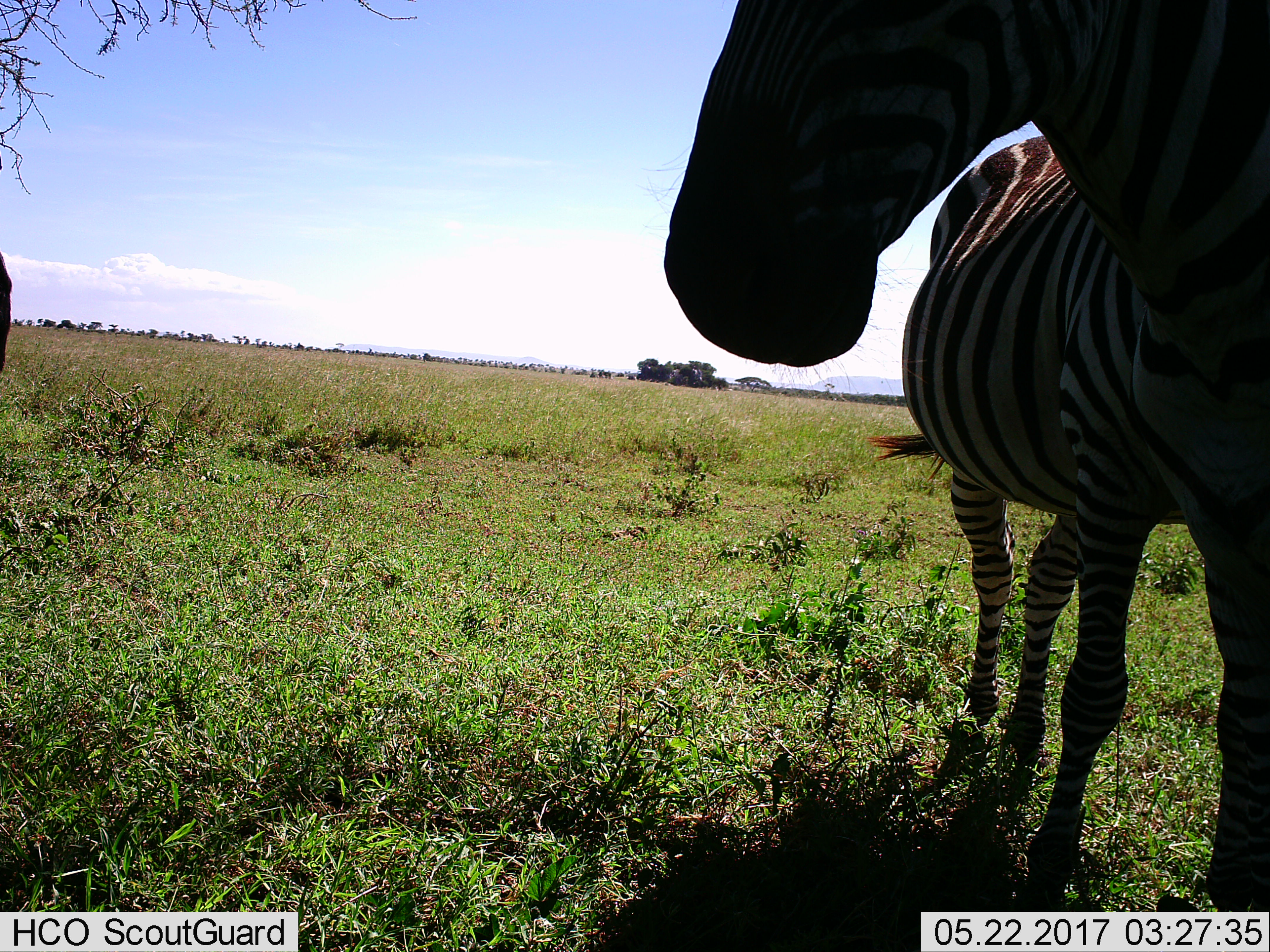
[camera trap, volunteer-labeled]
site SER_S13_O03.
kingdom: Animalia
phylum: Chordata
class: Mammalia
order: Perissodactyla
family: Equidae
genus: Equus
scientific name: Equus quagga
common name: plains zebra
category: zebraplains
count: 1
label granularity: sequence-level